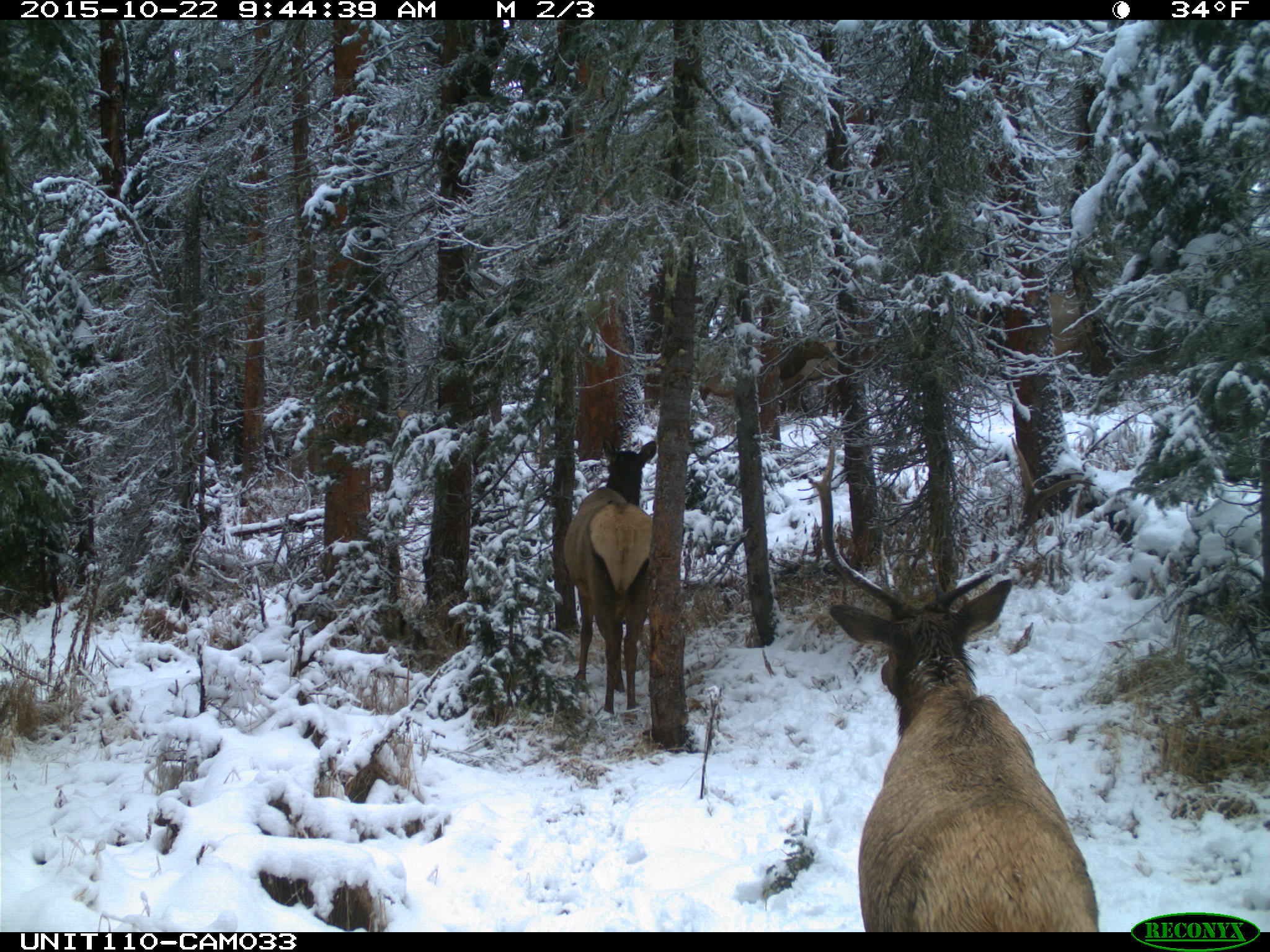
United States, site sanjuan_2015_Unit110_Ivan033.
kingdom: Animalia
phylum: Chordata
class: Mammalia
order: Artiodactyla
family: Cervidae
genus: Cervus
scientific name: Cervus elaphus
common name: red deer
Cervus elaphus (red deer).